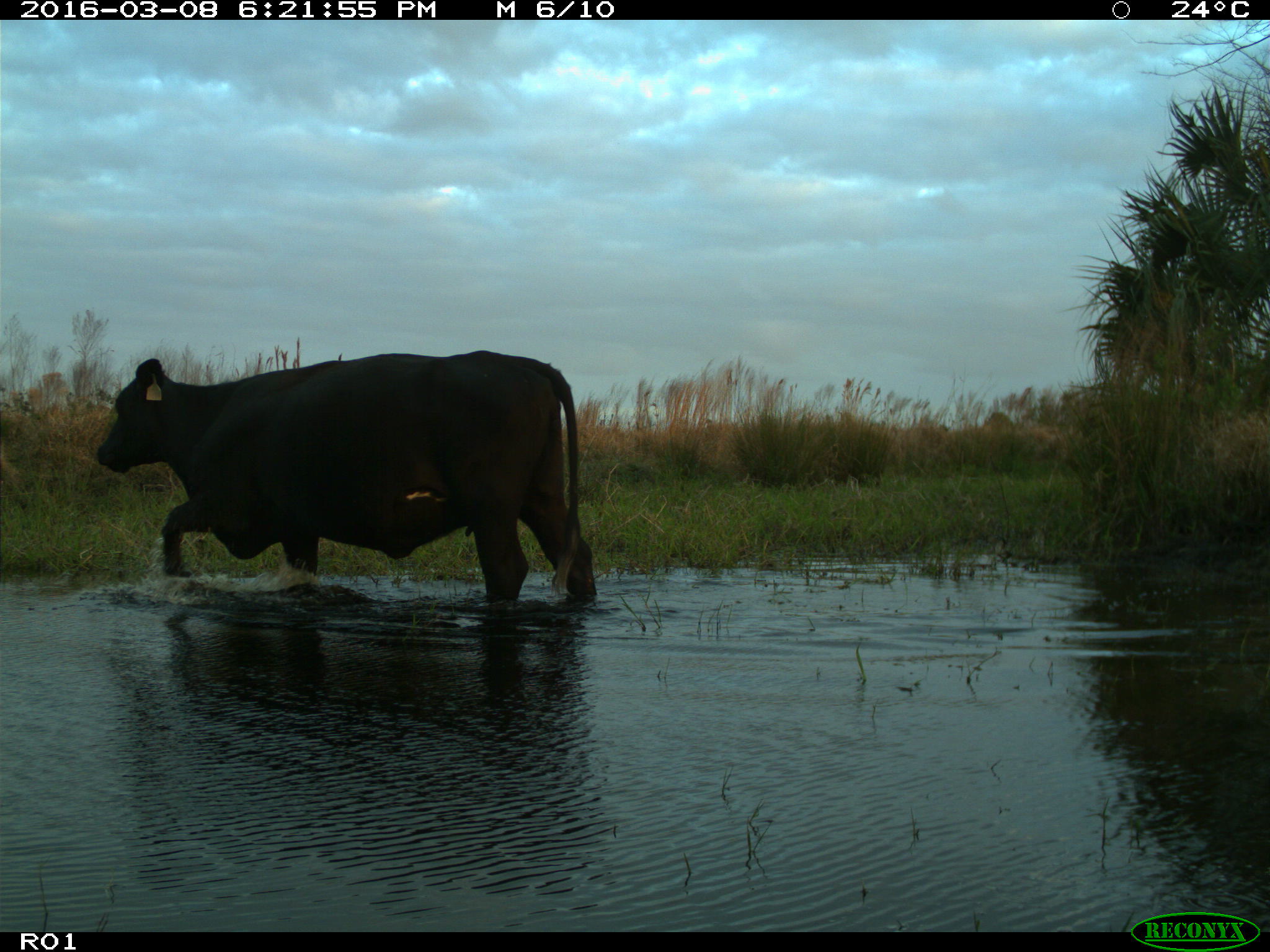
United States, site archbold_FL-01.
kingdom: Animalia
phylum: Chordata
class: Mammalia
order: Artiodactyla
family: Bovidae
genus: Bos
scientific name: Bos taurus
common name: domestic cow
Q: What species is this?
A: Bos taurus (domestic cow).